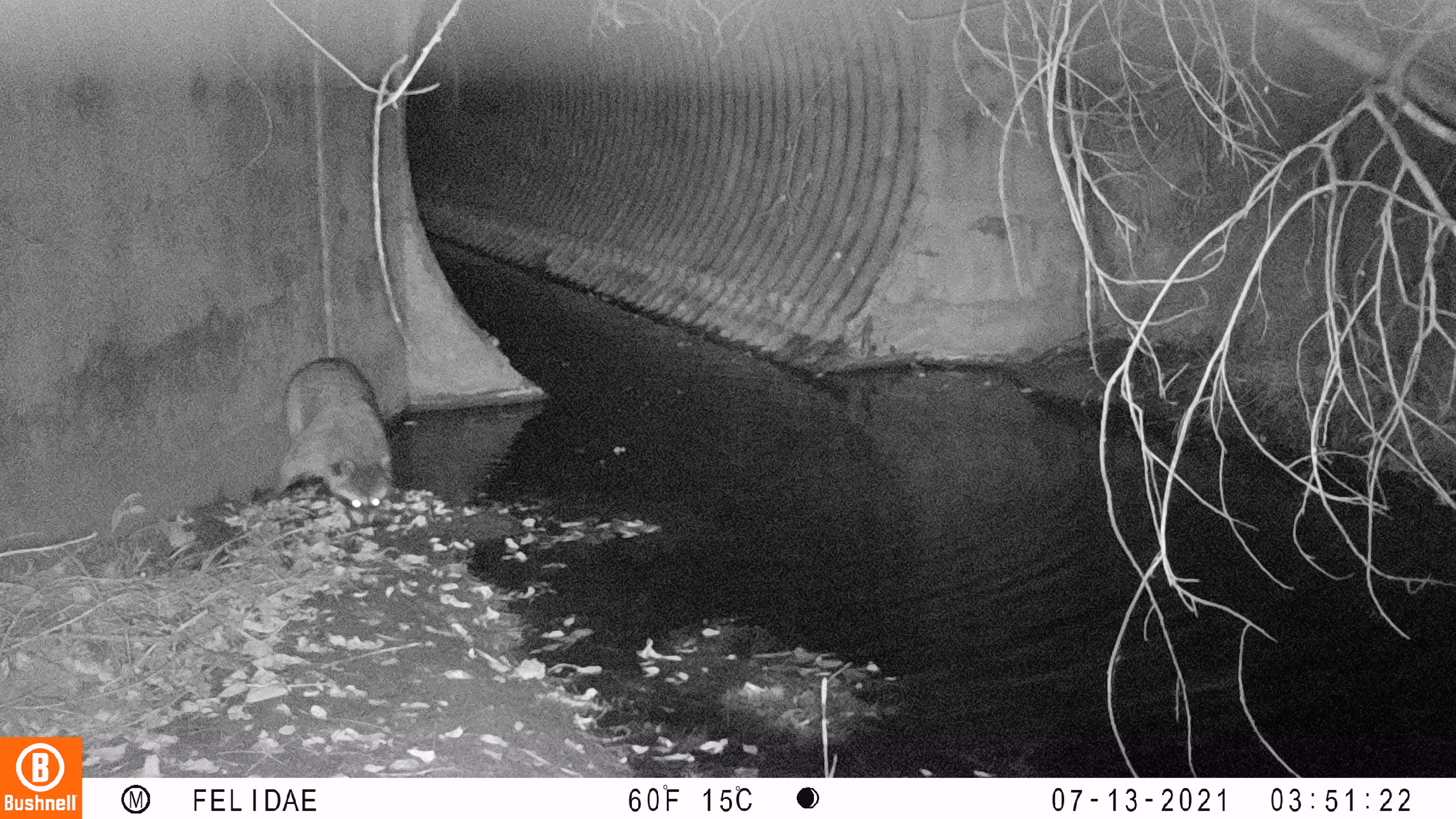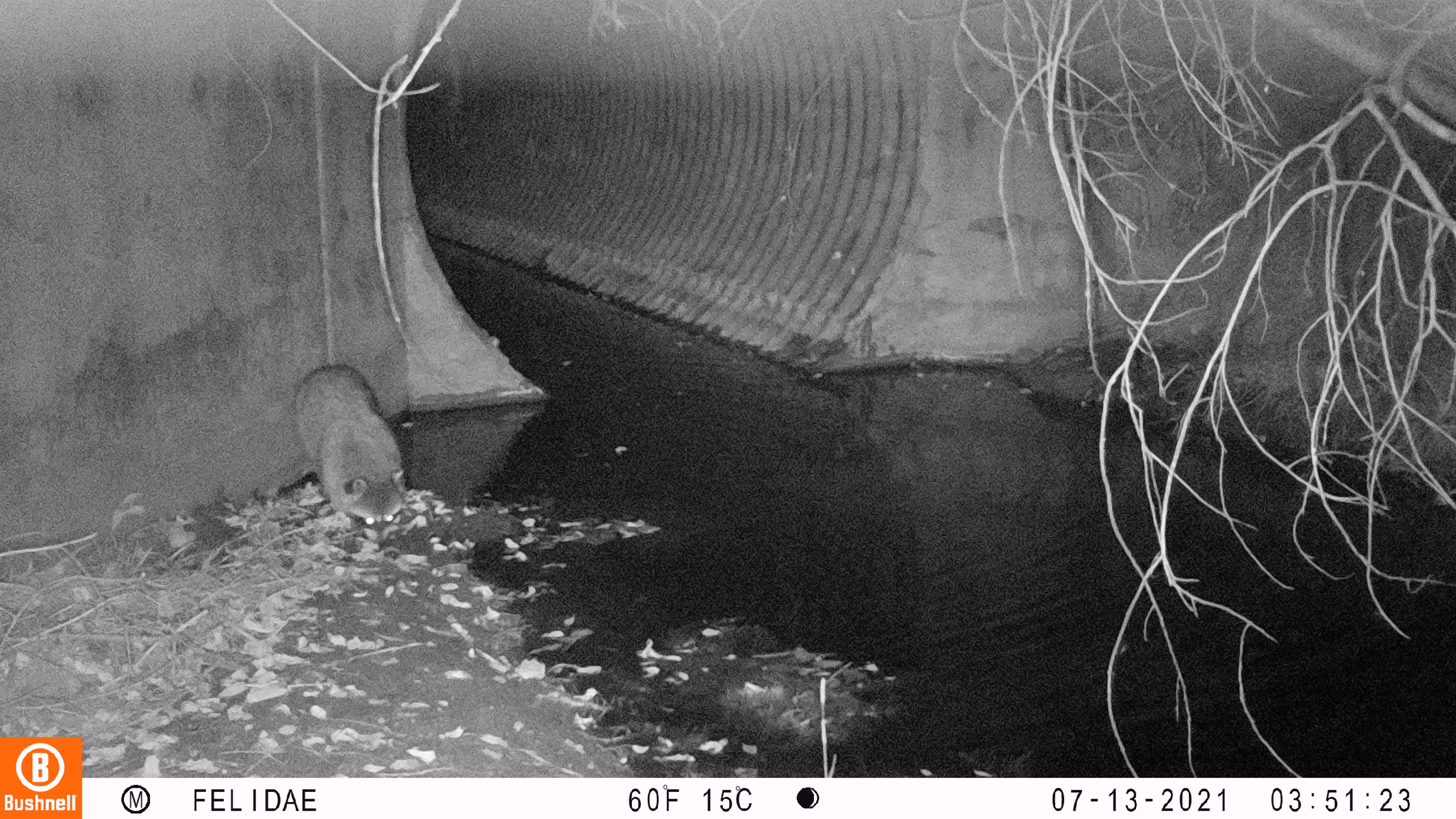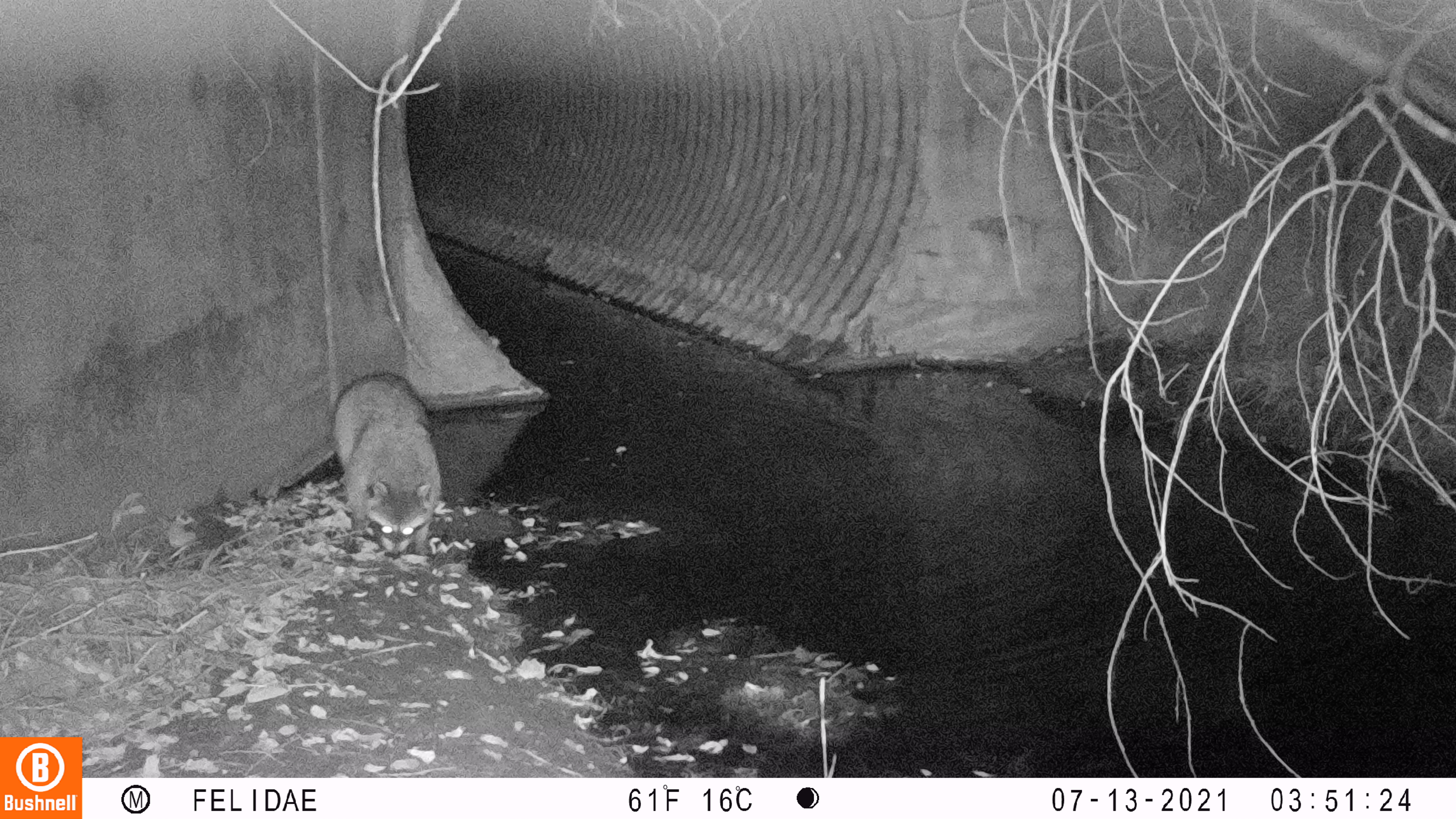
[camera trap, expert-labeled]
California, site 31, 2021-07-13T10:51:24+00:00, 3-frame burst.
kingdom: Animalia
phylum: Chordata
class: Mammalia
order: Carnivora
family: Procyonidae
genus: Procyon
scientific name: Procyon lotor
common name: raccoon